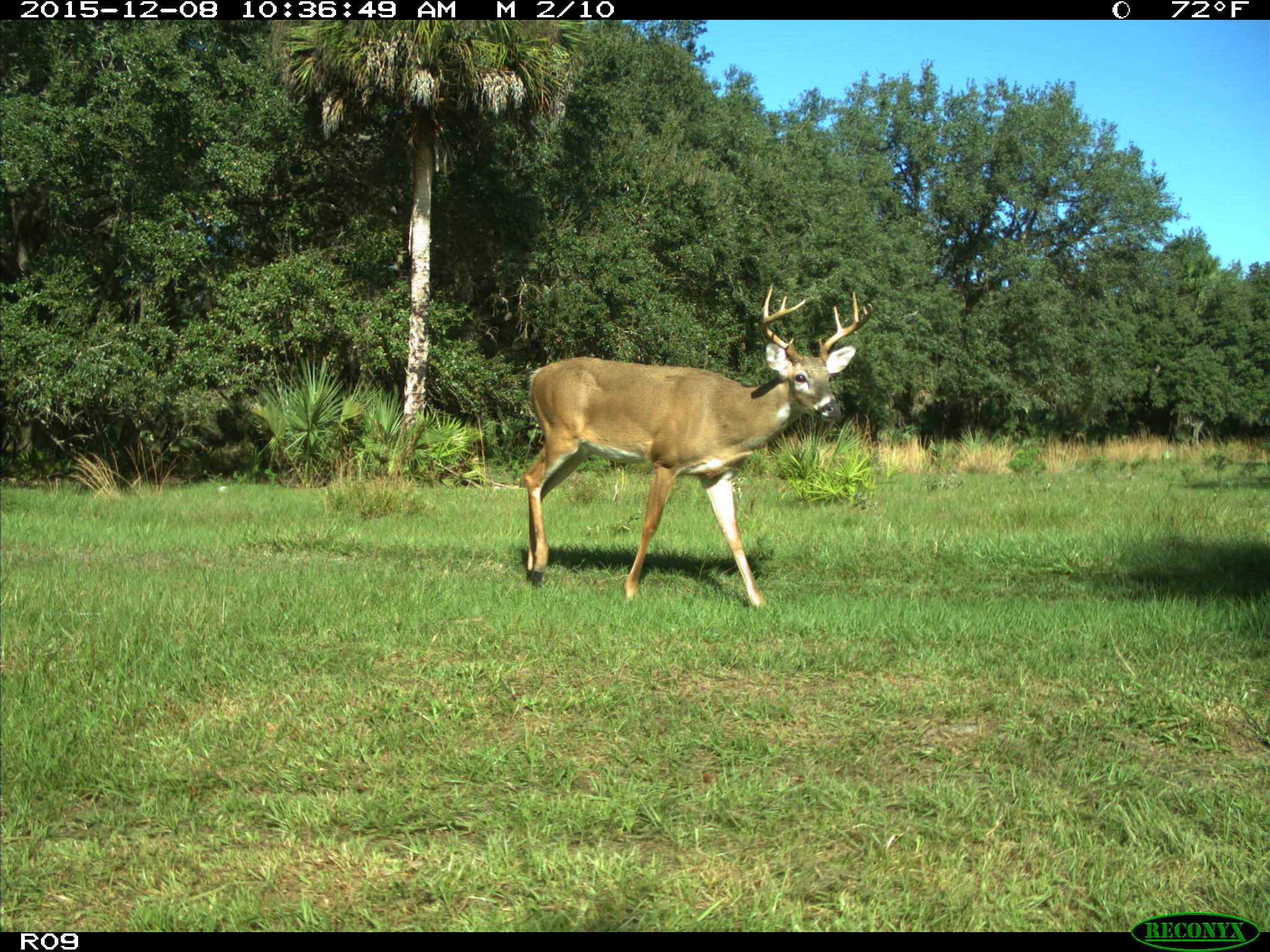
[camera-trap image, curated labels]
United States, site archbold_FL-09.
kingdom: Animalia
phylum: Chordata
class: Mammalia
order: Artiodactyla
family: Cervidae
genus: Odocoileus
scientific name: Odocoileus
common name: deer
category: unidentified deer